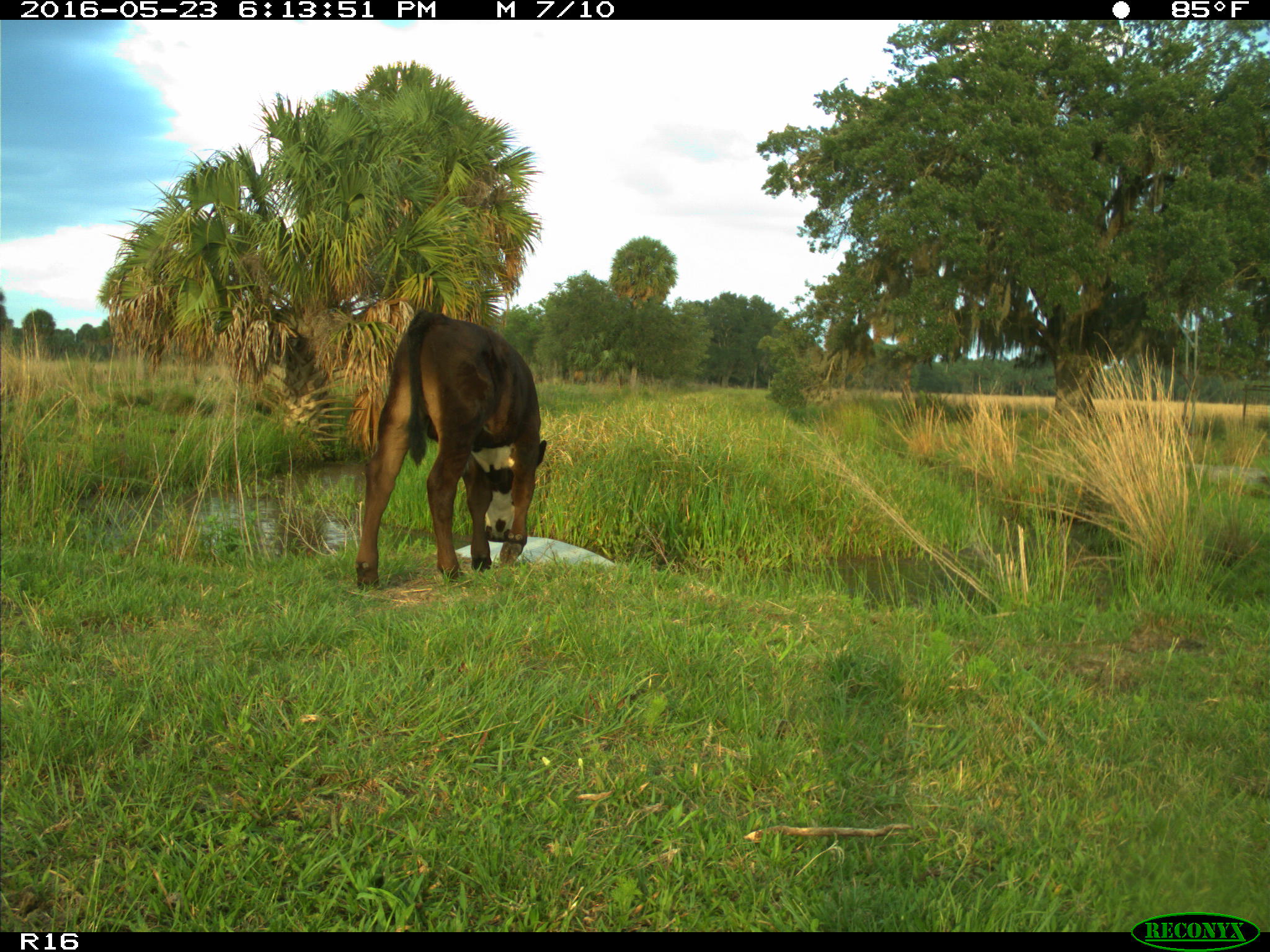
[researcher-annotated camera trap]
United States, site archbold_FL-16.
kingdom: Animalia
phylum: Chordata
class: Mammalia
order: Artiodactyla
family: Bovidae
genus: Bos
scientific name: Bos taurus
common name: domestic cow